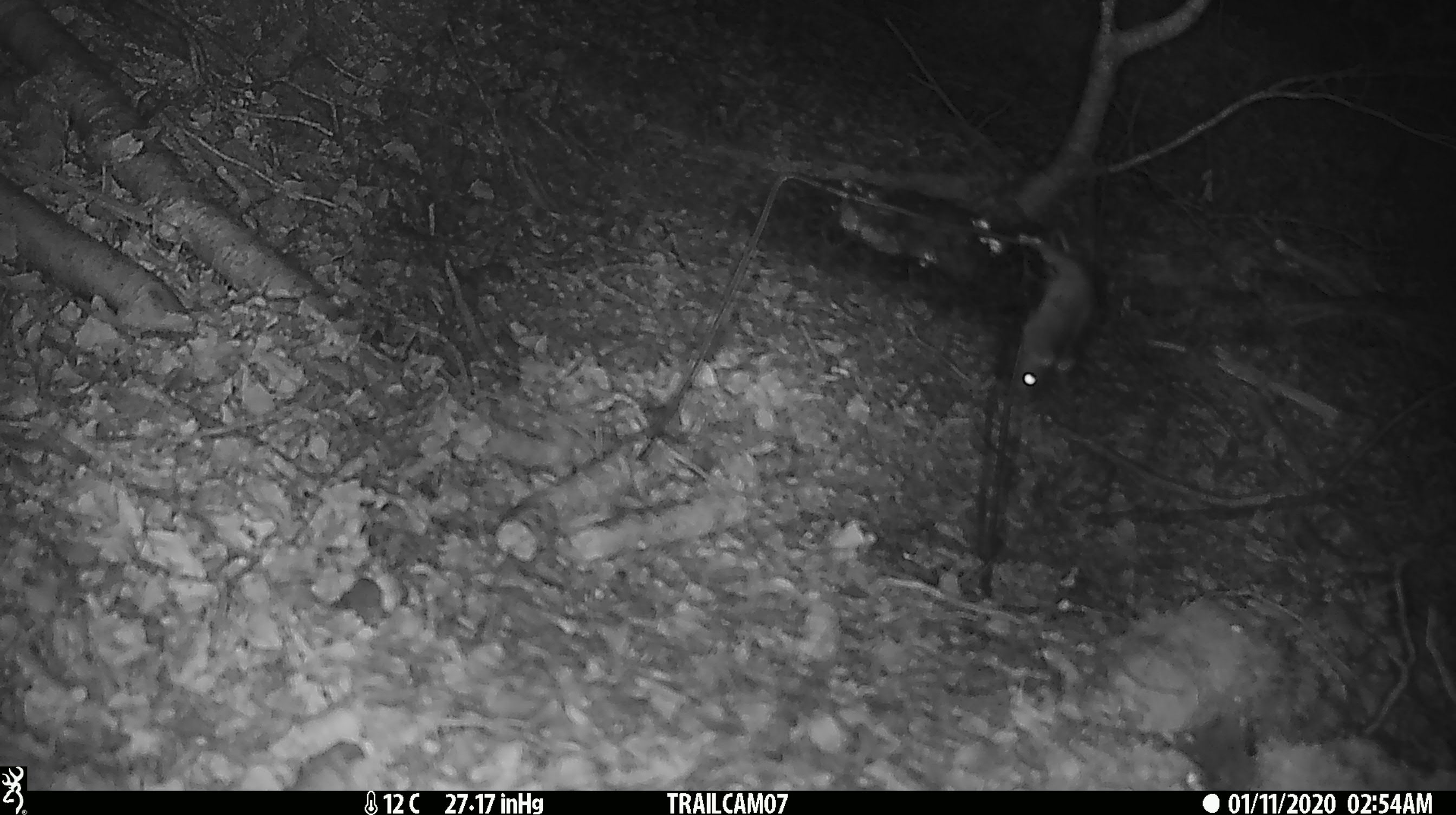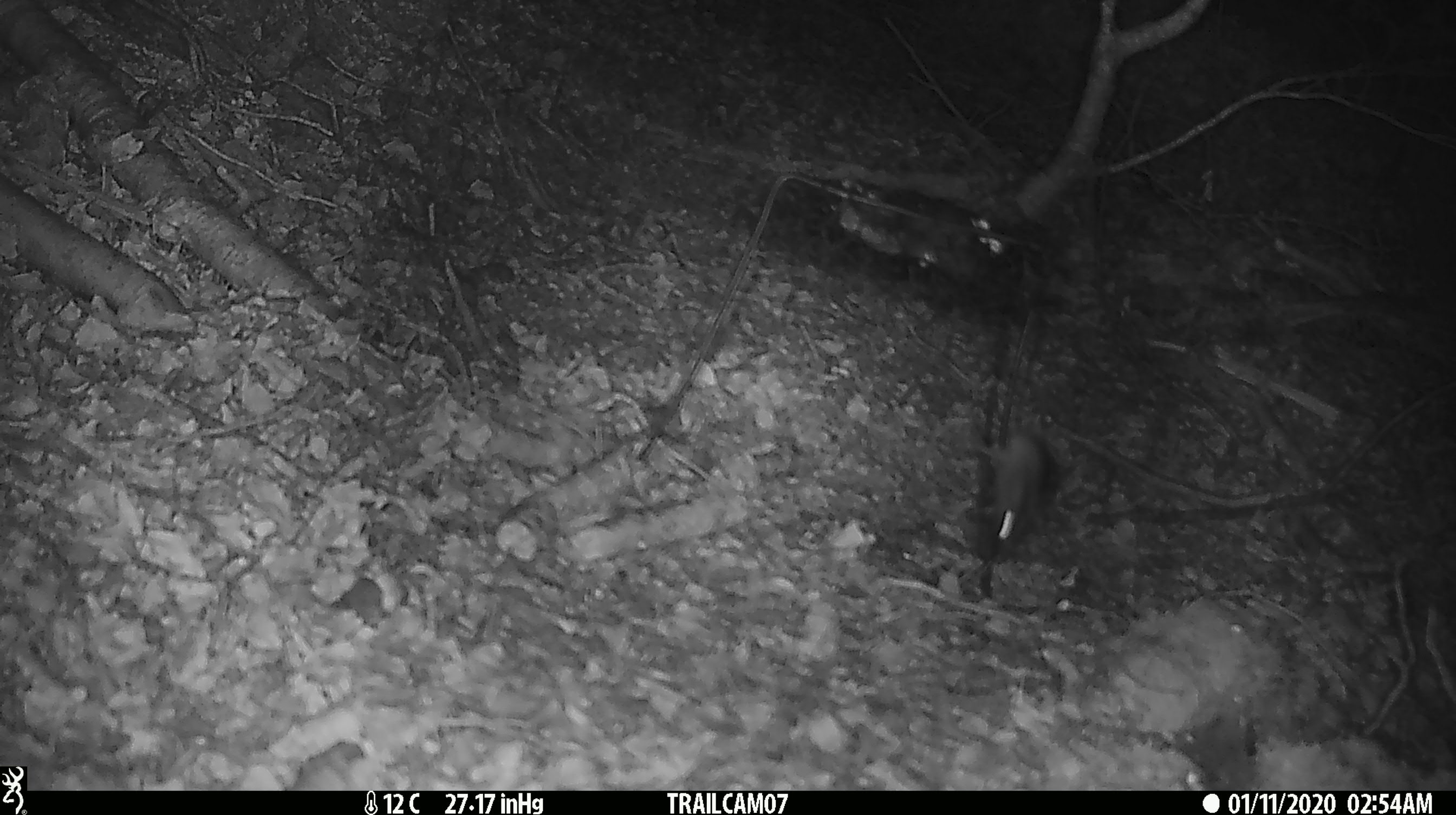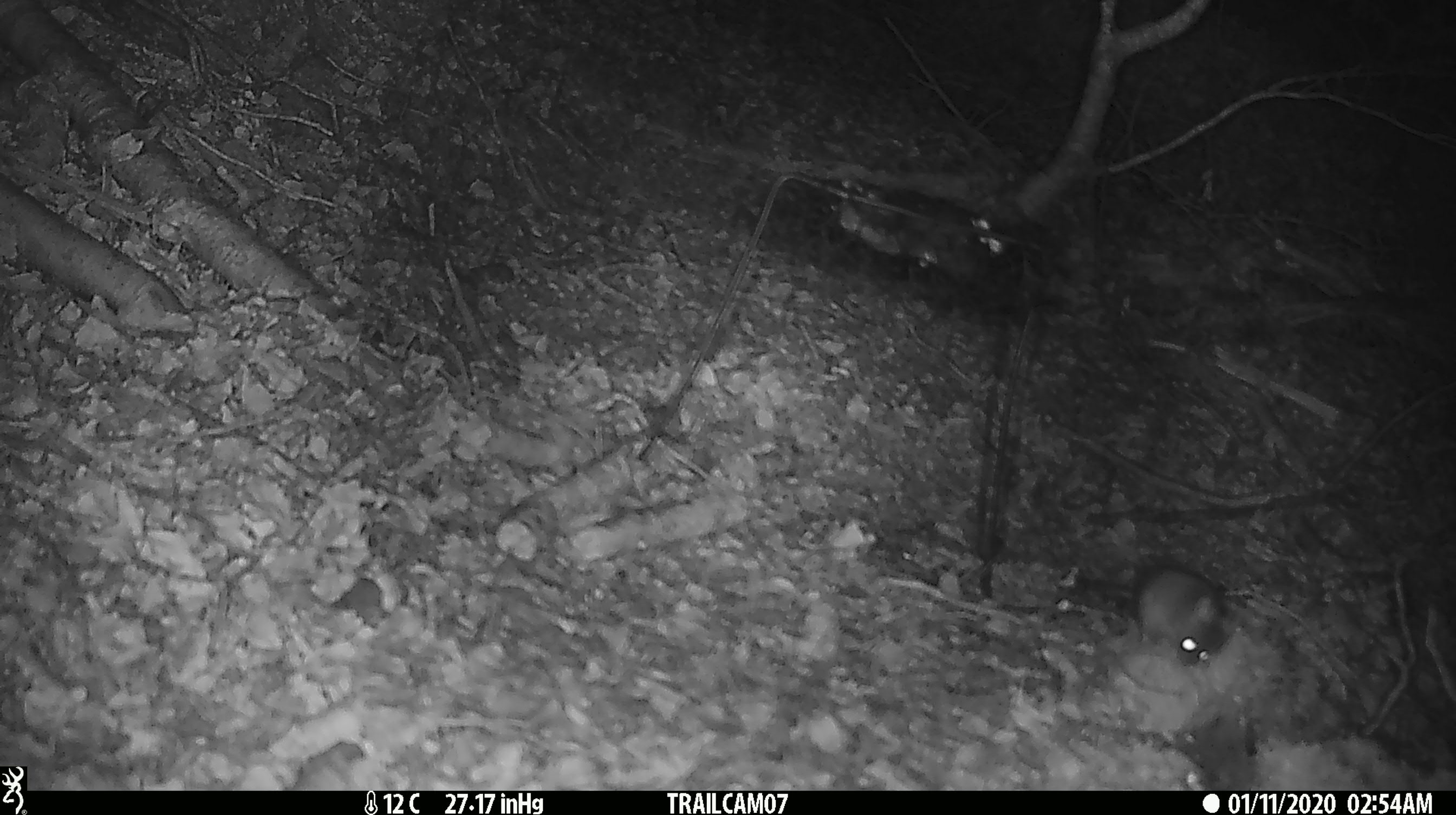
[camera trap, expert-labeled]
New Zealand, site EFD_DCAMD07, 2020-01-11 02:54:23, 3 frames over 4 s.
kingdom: Animalia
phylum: Chordata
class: Mammalia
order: Rodentia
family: Muridae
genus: Mus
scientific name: Mus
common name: mouse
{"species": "mouse (Mus)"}